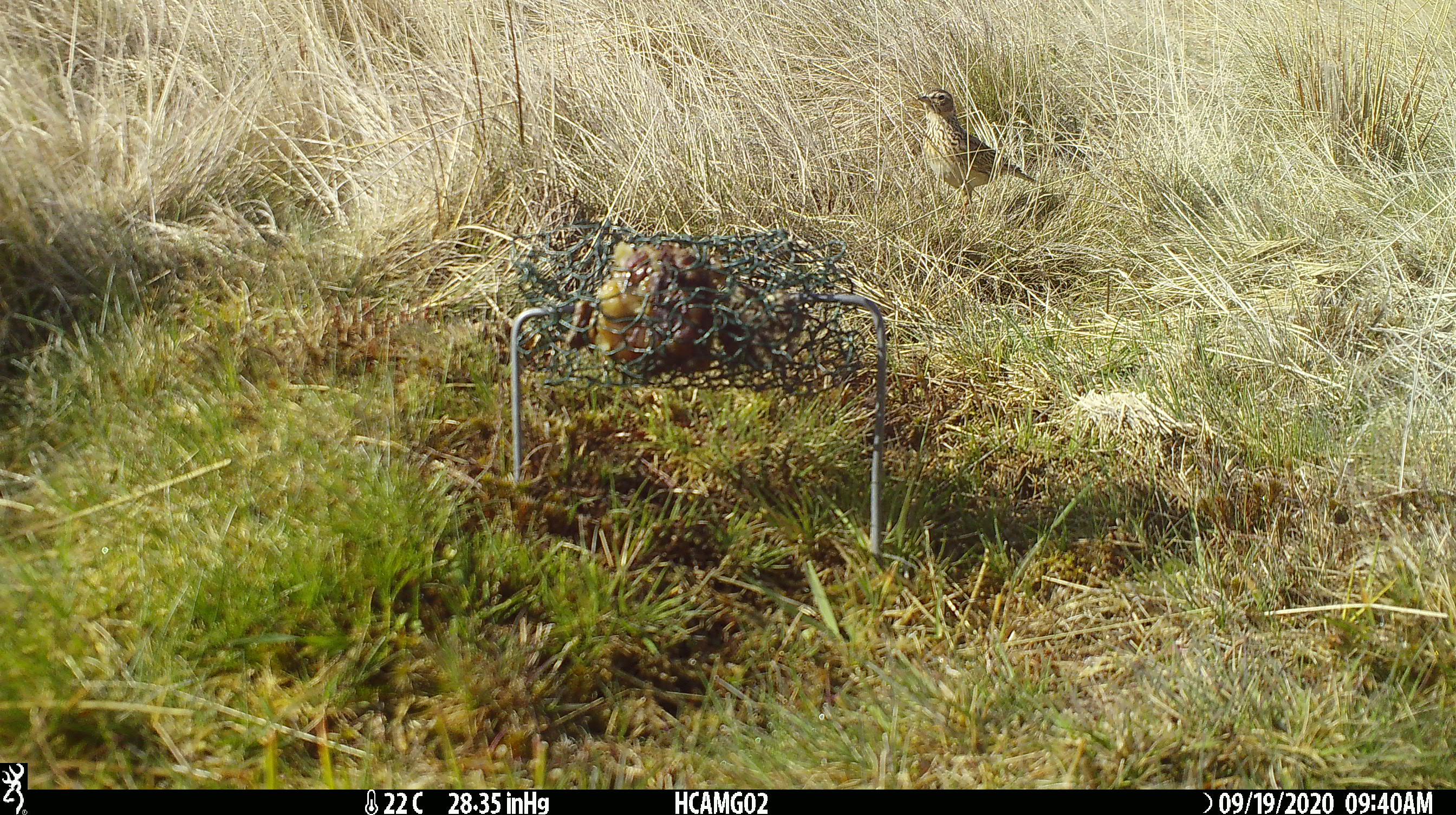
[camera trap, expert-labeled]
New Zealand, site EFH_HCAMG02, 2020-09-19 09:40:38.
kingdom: Animalia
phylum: Chordata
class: Aves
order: Passeriformes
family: Motacillidae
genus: Anthus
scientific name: Anthus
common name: pipit